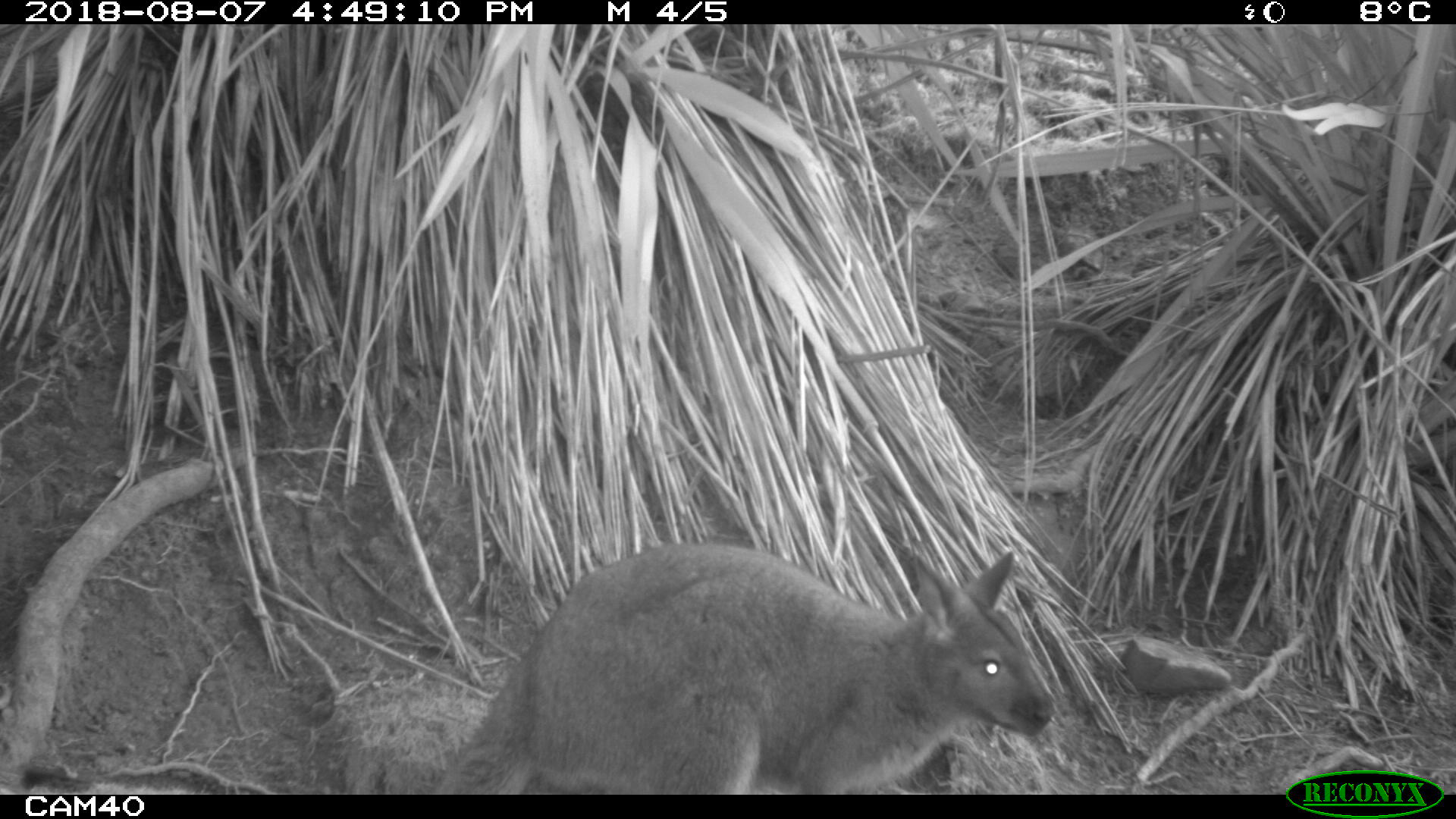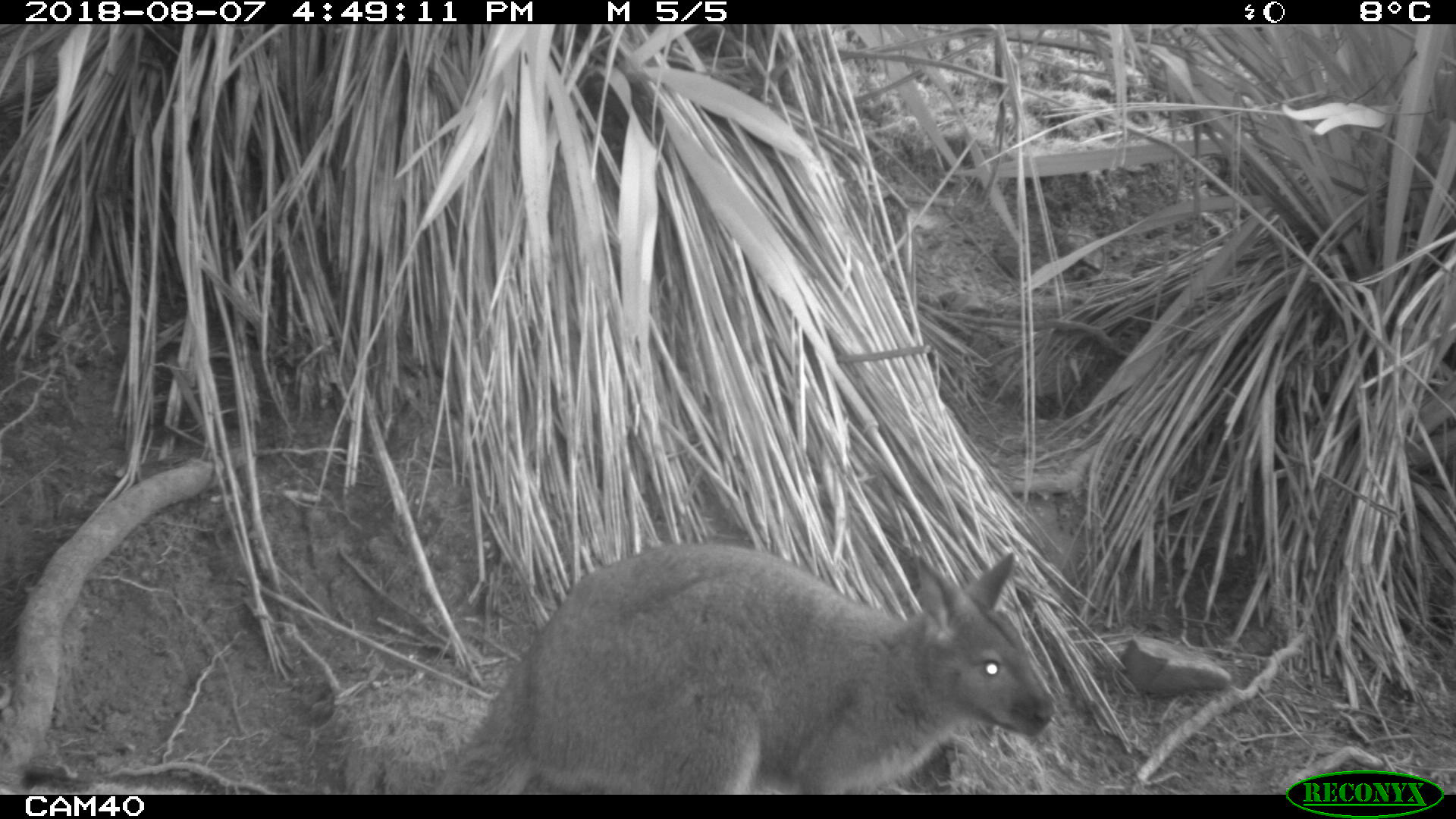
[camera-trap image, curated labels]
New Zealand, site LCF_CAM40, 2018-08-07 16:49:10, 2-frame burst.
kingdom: Animalia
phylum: Chordata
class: Mammalia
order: Diprotodontia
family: Macropodidae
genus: Notamacropus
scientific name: Notamacropus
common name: wallaby